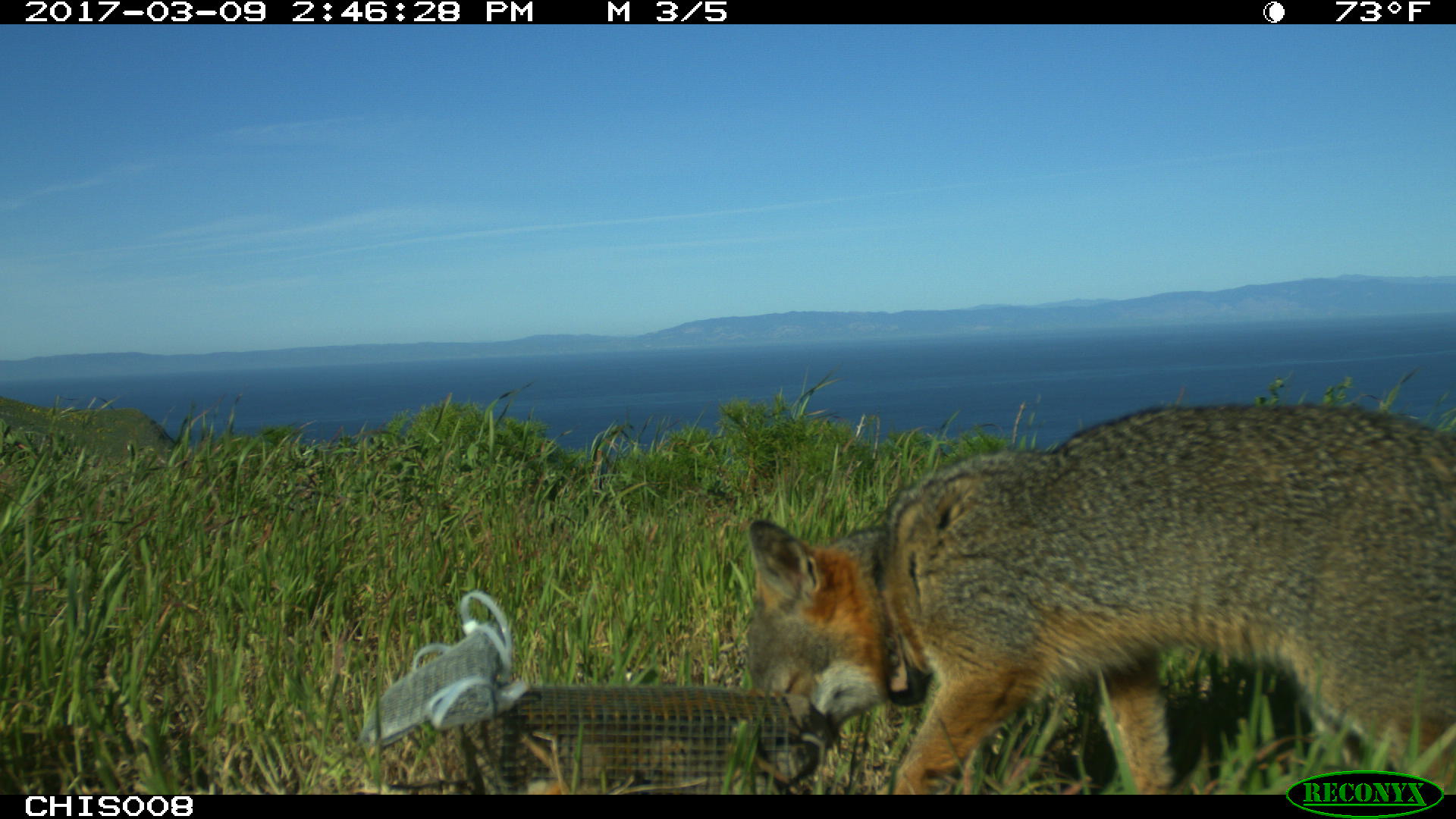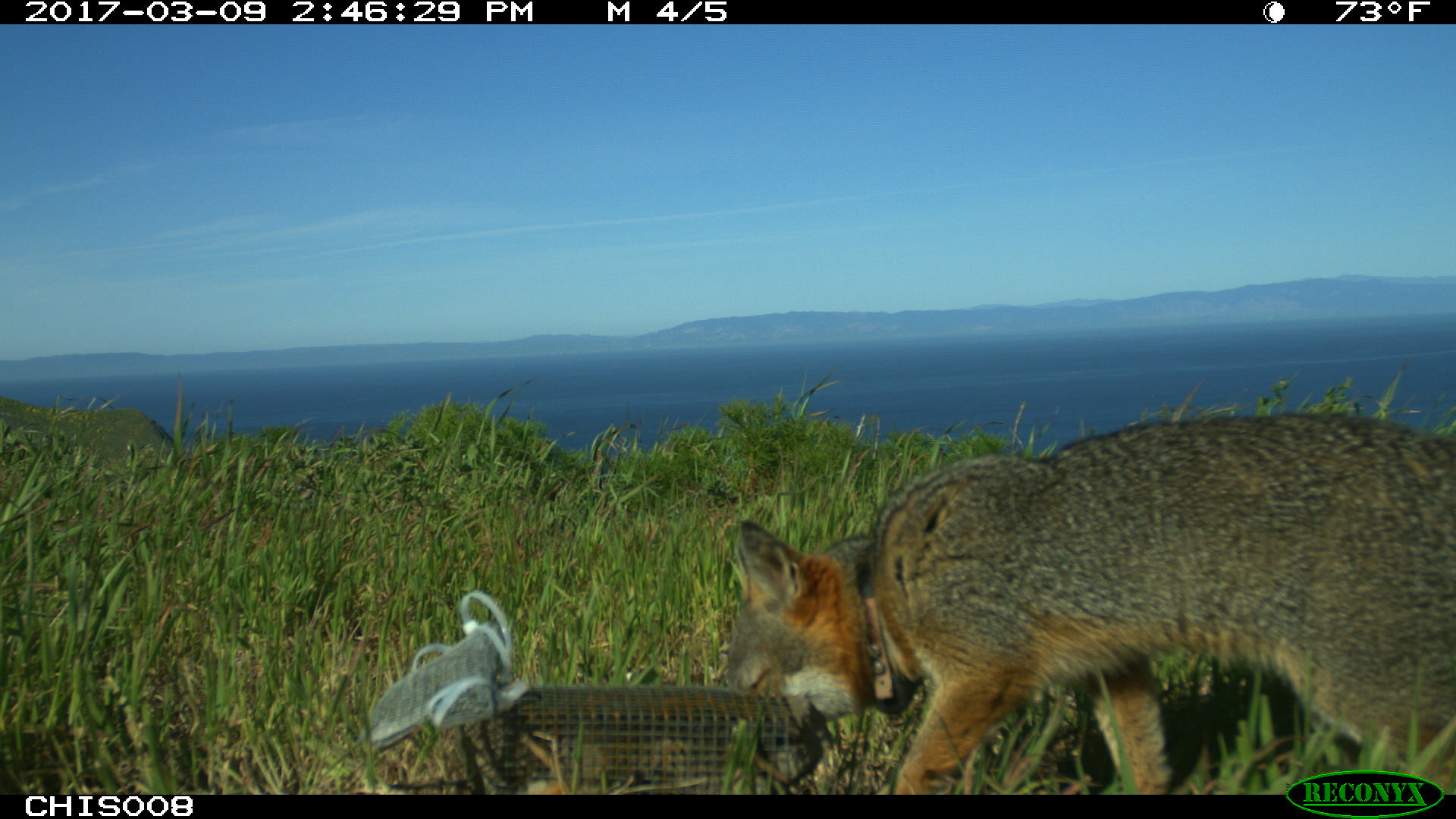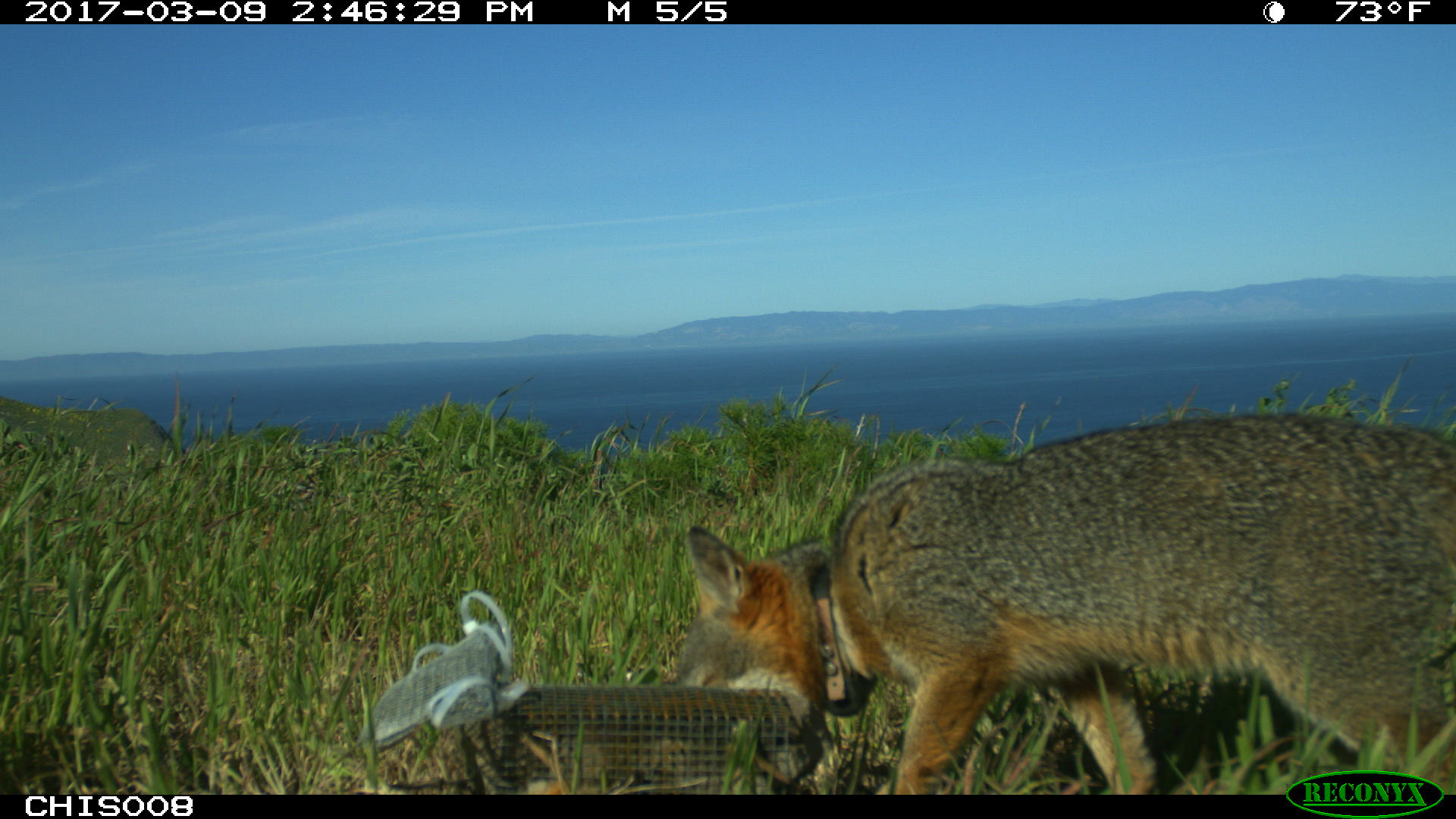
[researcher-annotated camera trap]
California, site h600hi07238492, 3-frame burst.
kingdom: Animalia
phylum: Chordata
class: Mammalia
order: Carnivora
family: Canidae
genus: Urocyon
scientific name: Urocyon littoralis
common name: island fox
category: fox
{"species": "fox (island fox) (Urocyon littoralis)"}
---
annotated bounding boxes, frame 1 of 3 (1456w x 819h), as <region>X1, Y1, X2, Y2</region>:
fox: <region>748, 403, 1455, 794</region>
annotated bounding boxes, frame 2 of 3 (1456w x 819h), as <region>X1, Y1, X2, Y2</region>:
fox: <region>724, 412, 1455, 793</region>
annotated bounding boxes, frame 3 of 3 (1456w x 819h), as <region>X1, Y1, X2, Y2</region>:
fox: <region>674, 412, 1455, 795</region>